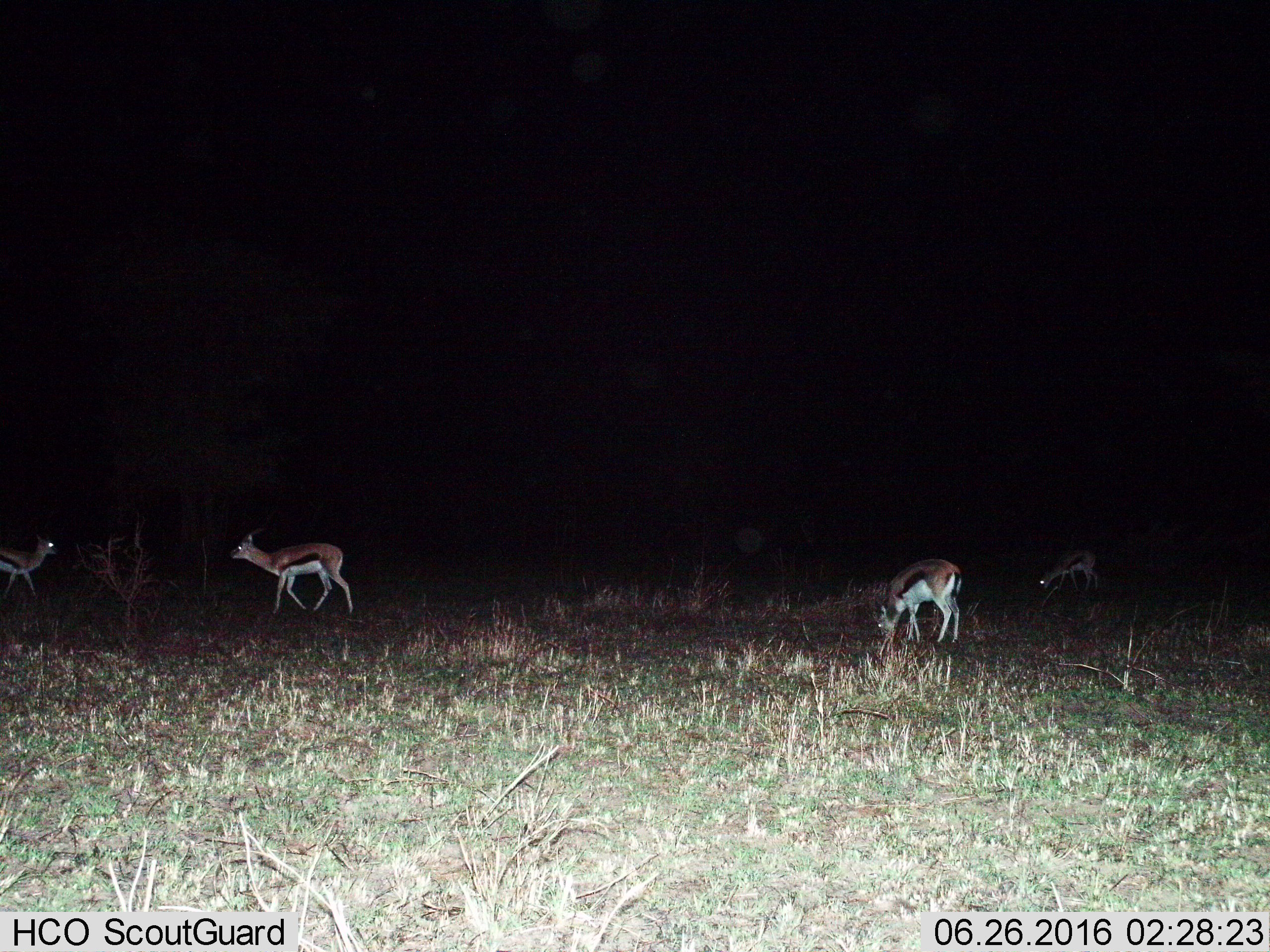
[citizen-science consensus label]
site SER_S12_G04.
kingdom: Animalia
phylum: Chordata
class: Mammalia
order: Artiodactyla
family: Bovidae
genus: Eudorcas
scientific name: Eudorcas thomsonii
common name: thomson's gazelle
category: gazellethomsons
Gazellethomsons (thomson's gazelle) (Eudorcas thomsonii), count 4. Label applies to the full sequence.